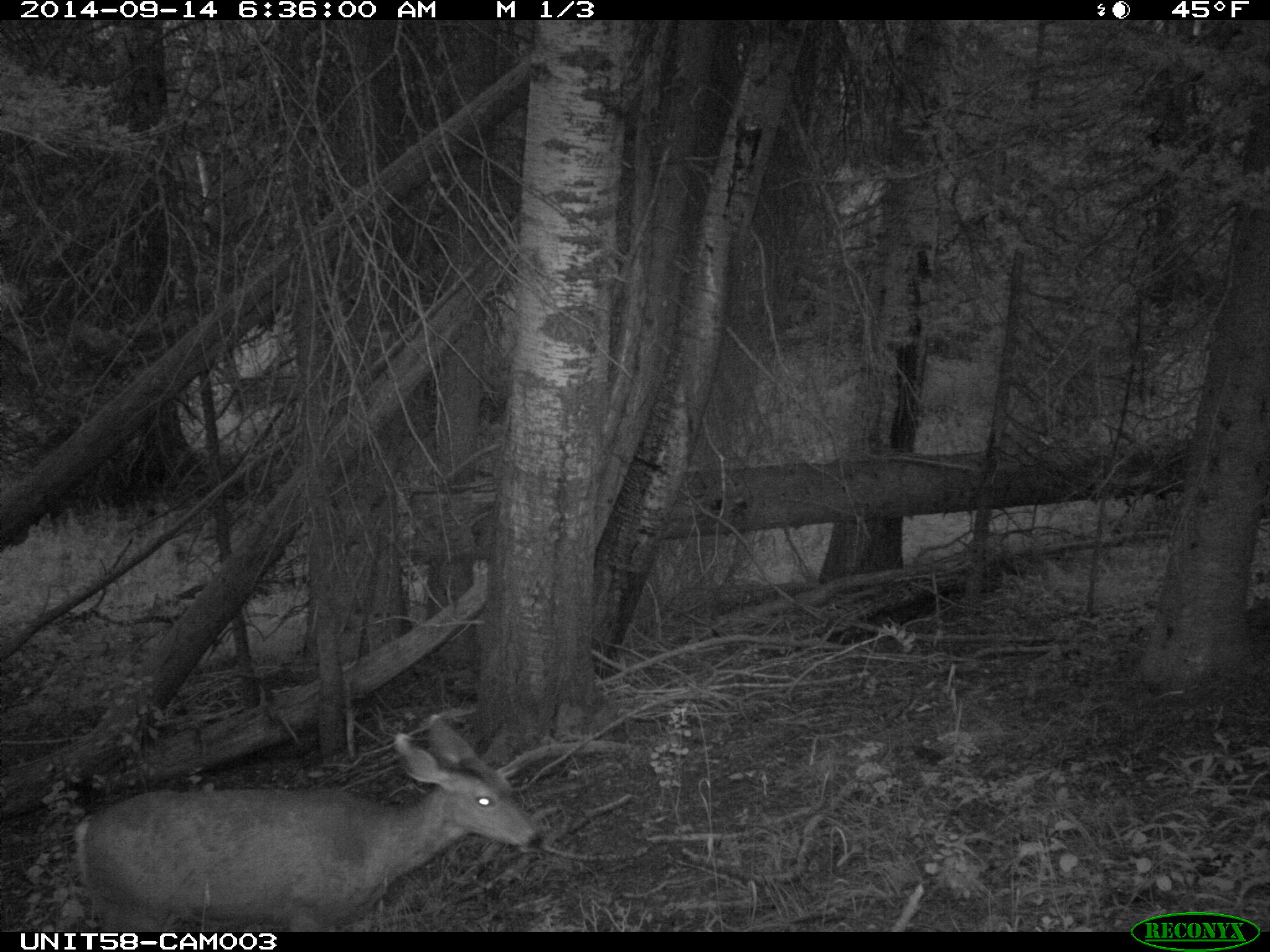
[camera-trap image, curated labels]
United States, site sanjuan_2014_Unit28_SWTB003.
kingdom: Animalia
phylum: Chordata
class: Mammalia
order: Artiodactyla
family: Cervidae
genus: Odocoileus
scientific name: Odocoileus hemionus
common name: mule deer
Odocoileus hemionus (mule deer).